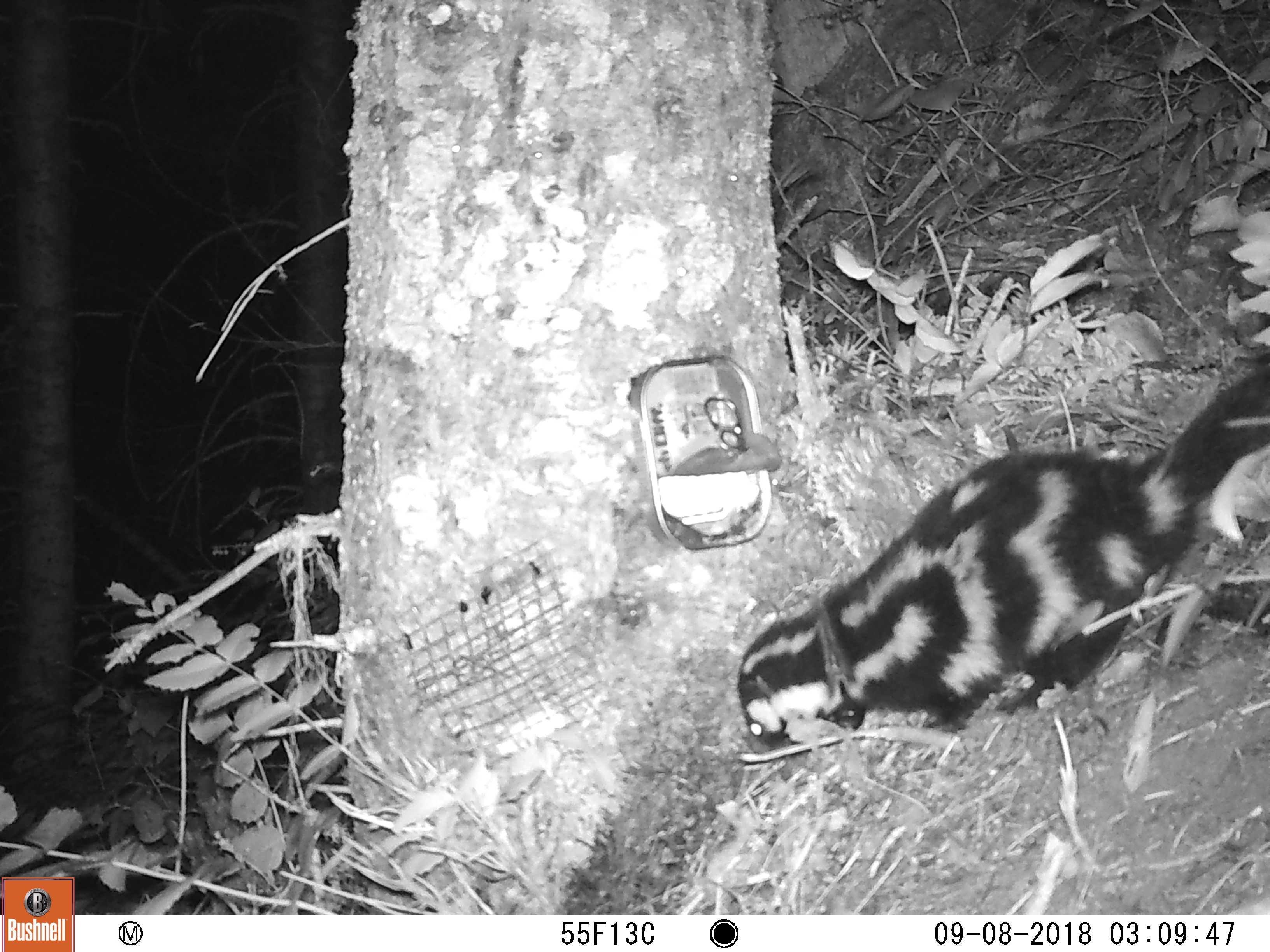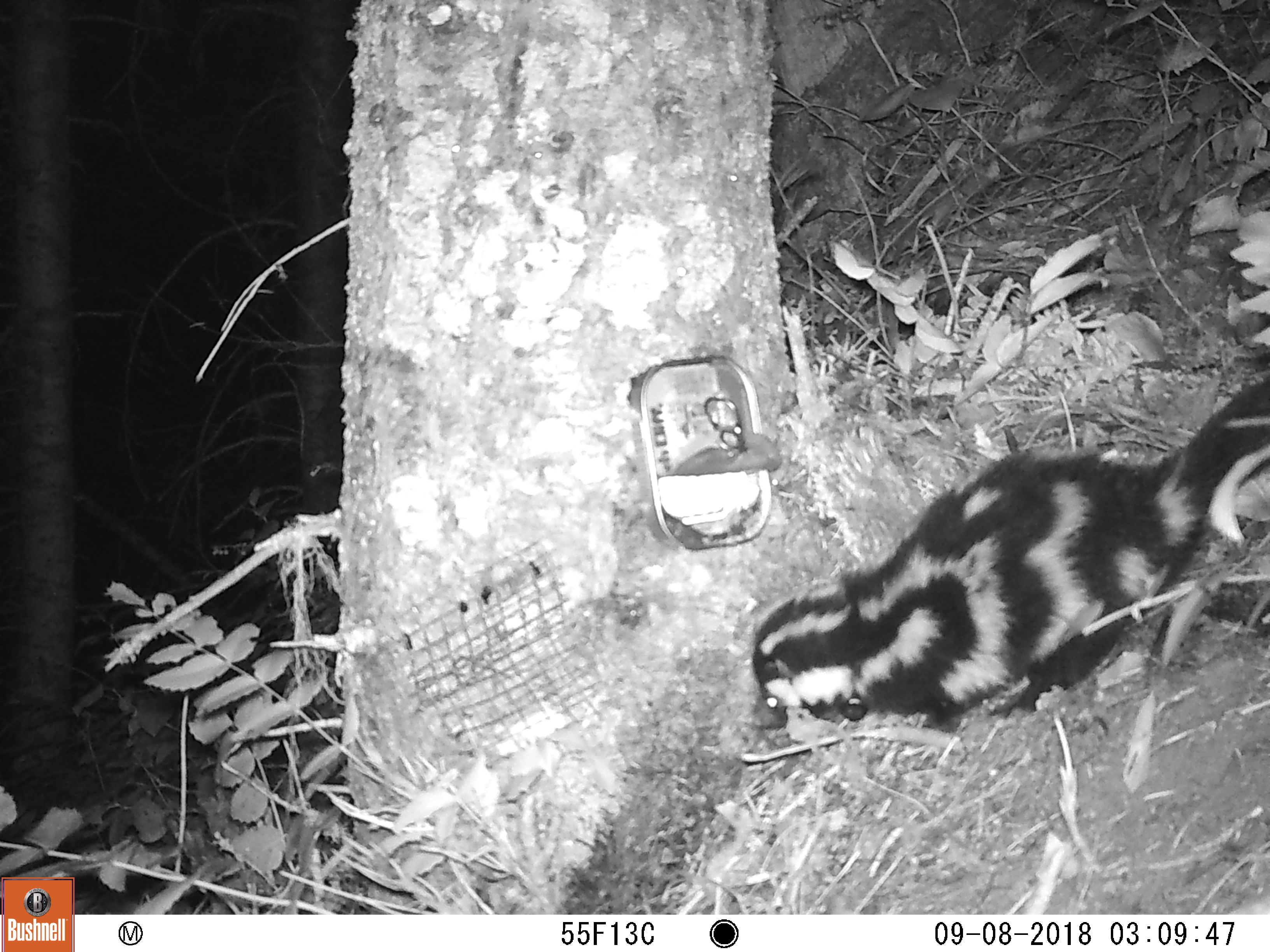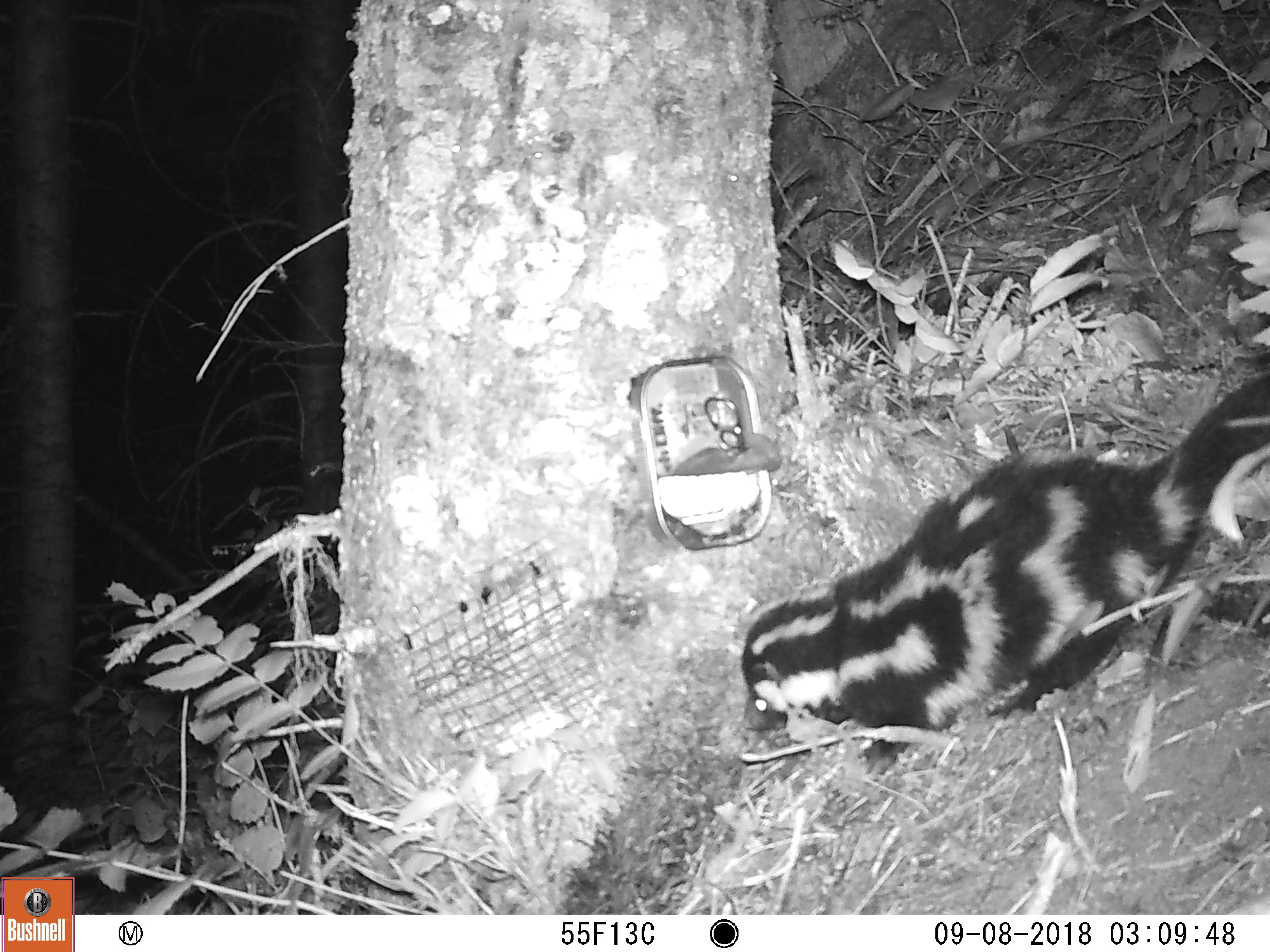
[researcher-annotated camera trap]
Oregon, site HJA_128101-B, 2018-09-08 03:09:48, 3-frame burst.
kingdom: Animalia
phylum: Chordata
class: Mammalia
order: Carnivora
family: Mephitidae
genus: Spilogale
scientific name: Spilogale gracilis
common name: western spotted skunk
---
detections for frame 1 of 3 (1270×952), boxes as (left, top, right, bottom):
western spotted skunk: (718, 323, 1263, 790)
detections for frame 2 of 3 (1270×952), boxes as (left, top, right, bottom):
western spotted skunk: (735, 329, 1263, 756)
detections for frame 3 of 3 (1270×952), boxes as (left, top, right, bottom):
western spotted skunk: (727, 327, 1263, 775)